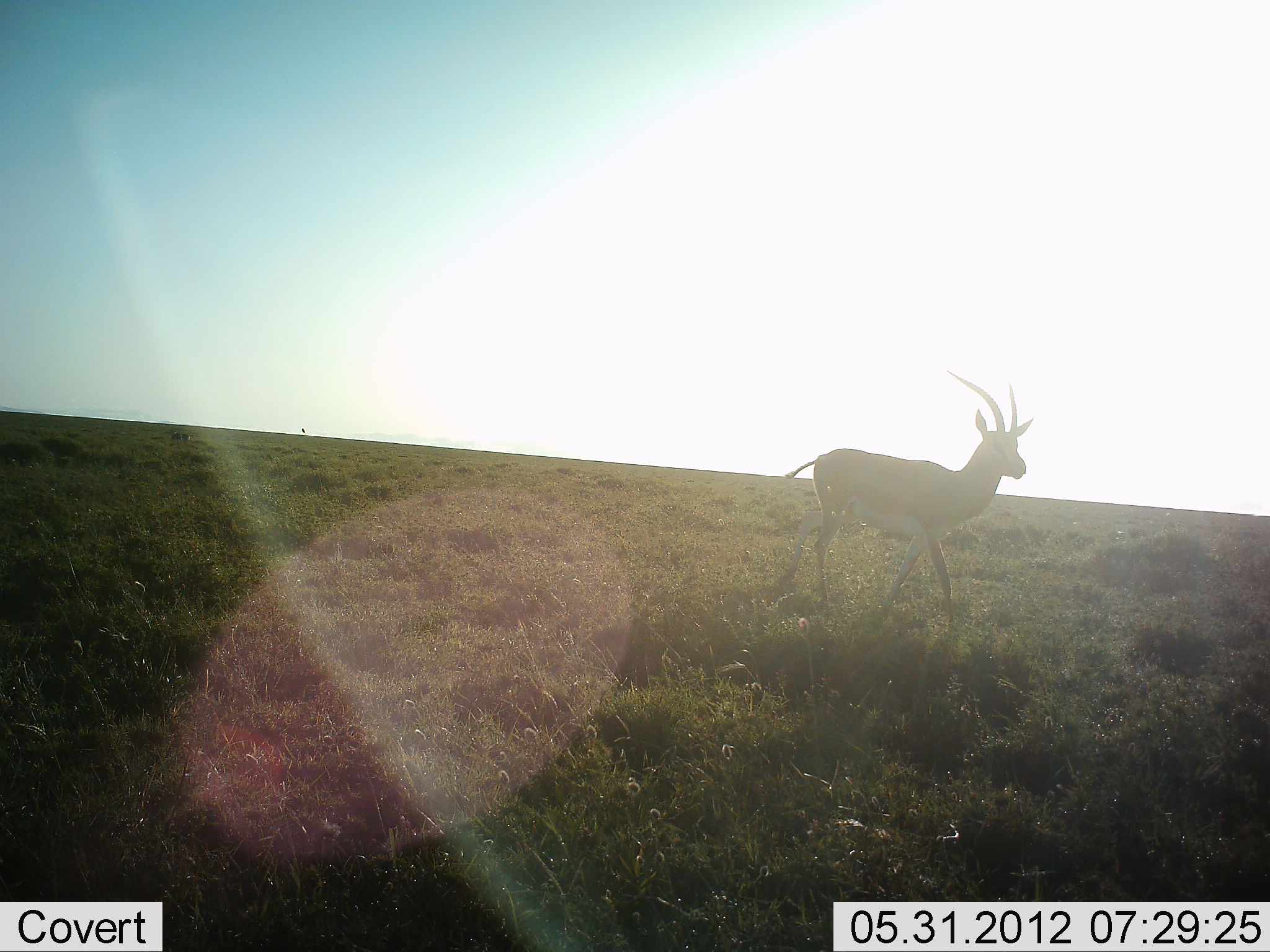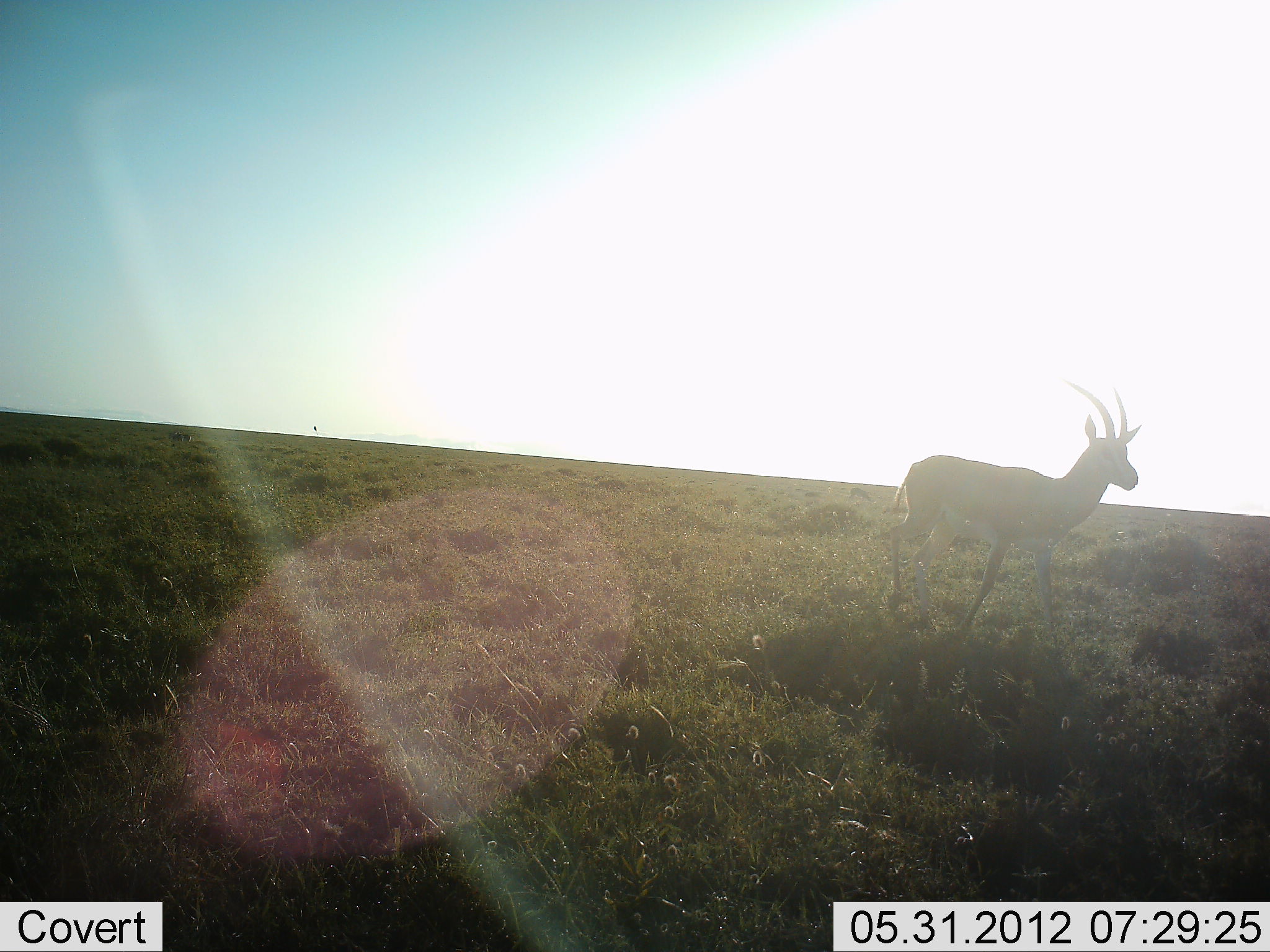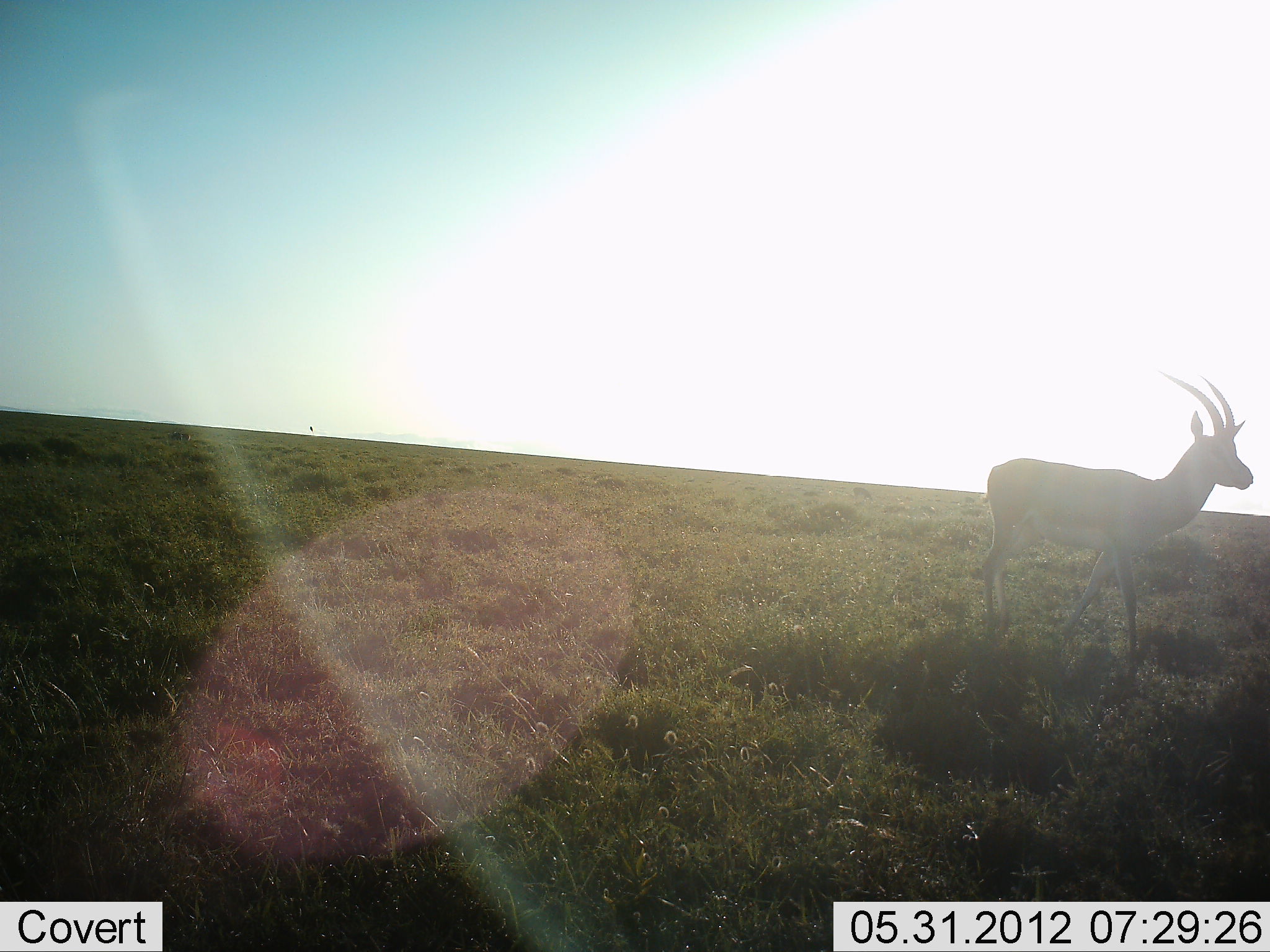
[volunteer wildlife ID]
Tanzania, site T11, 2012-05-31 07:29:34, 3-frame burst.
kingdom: Animalia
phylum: Chordata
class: Mammalia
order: Artiodactyla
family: Bovidae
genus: Eudorcas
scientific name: Eudorcas thomsonii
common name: thomson's gazelle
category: gazellethomsons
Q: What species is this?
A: Gazellethomsons (thomson's gazelle) (Eudorcas thomsonii).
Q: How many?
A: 1.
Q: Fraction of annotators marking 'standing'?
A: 0%.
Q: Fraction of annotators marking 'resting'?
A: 0%.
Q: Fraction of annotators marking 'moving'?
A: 100%.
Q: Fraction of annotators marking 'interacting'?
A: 0%.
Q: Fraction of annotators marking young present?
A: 0%.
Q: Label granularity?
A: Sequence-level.